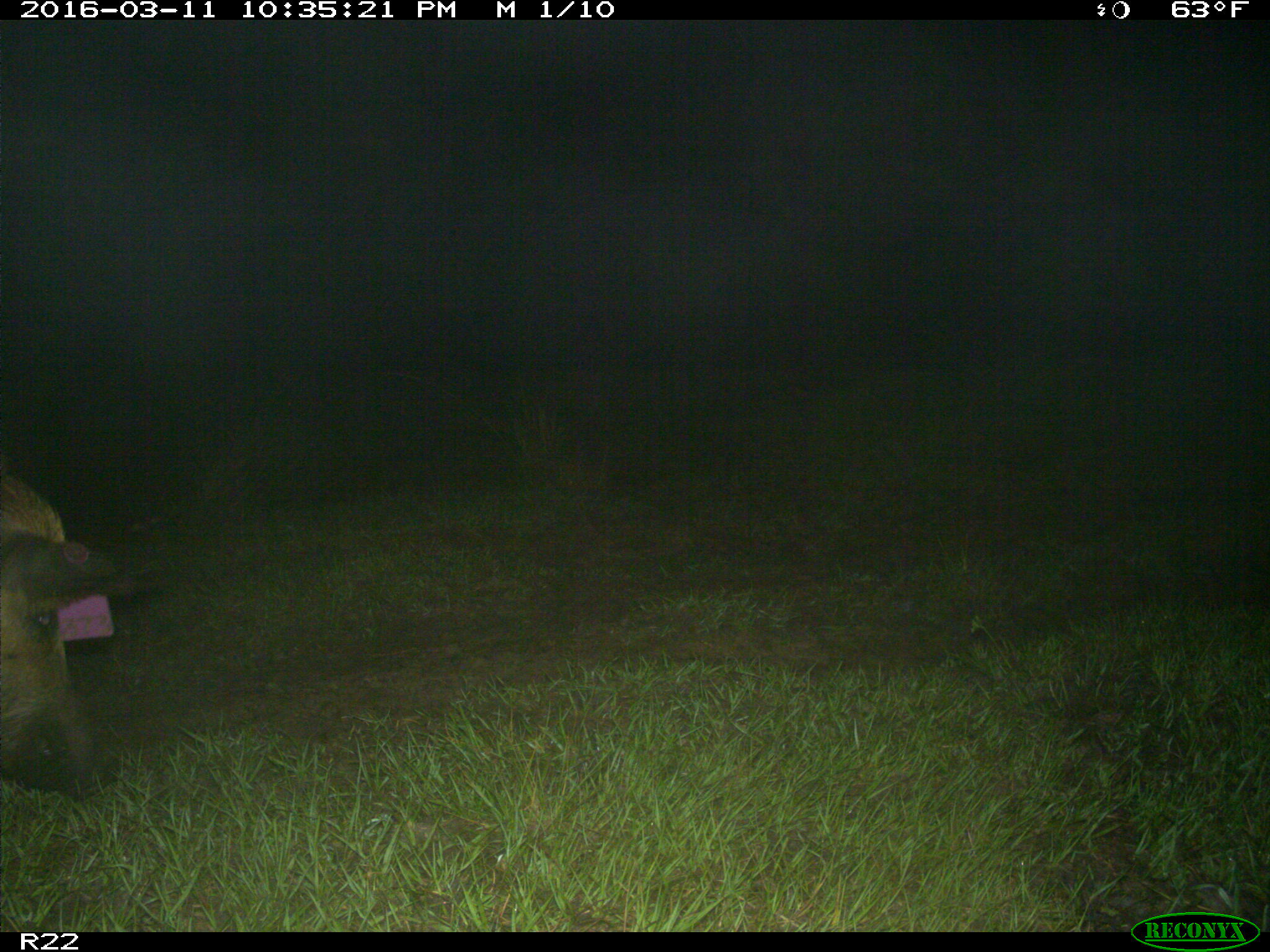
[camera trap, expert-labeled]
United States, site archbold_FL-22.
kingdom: Animalia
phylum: Chordata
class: Mammalia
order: Artiodactyla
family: Suidae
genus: Sus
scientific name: Sus scrofa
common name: wild boar